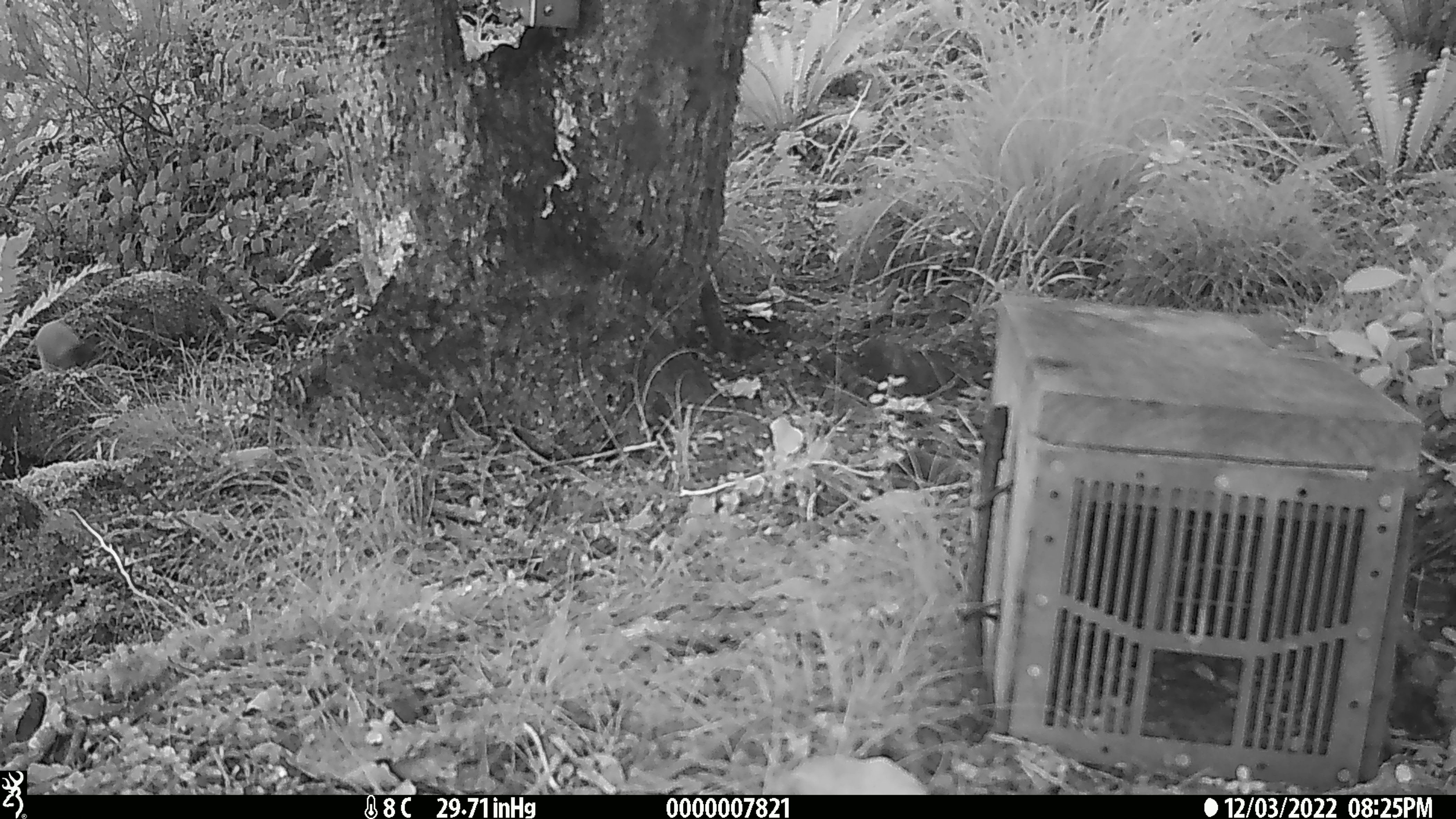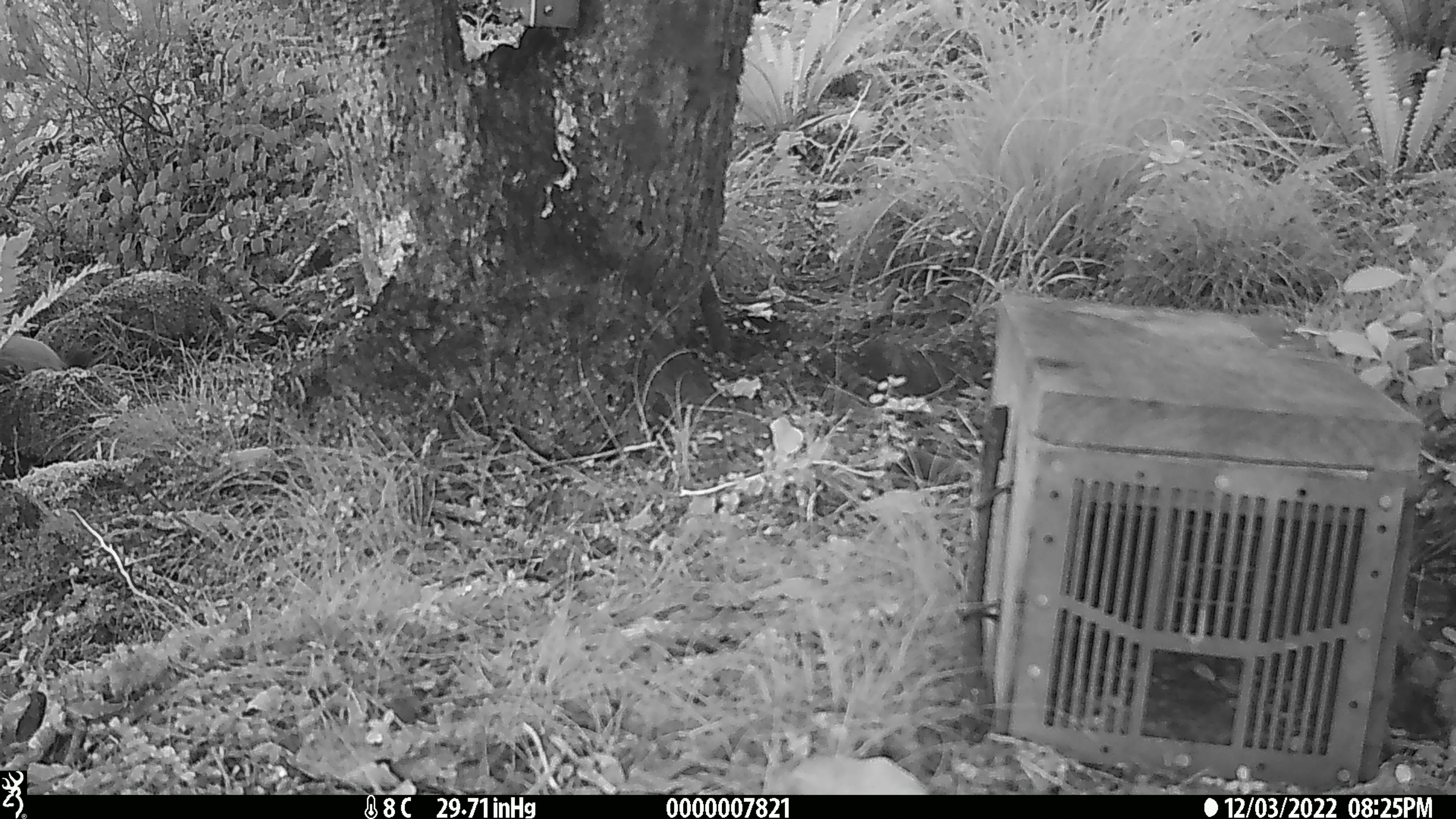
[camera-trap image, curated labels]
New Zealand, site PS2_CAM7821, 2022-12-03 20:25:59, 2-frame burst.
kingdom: Animalia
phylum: Chordata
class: Mammalia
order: Carnivora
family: Mustelidae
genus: Mustela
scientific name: Mustela erminea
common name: stoat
Stoat (Mustela erminea).